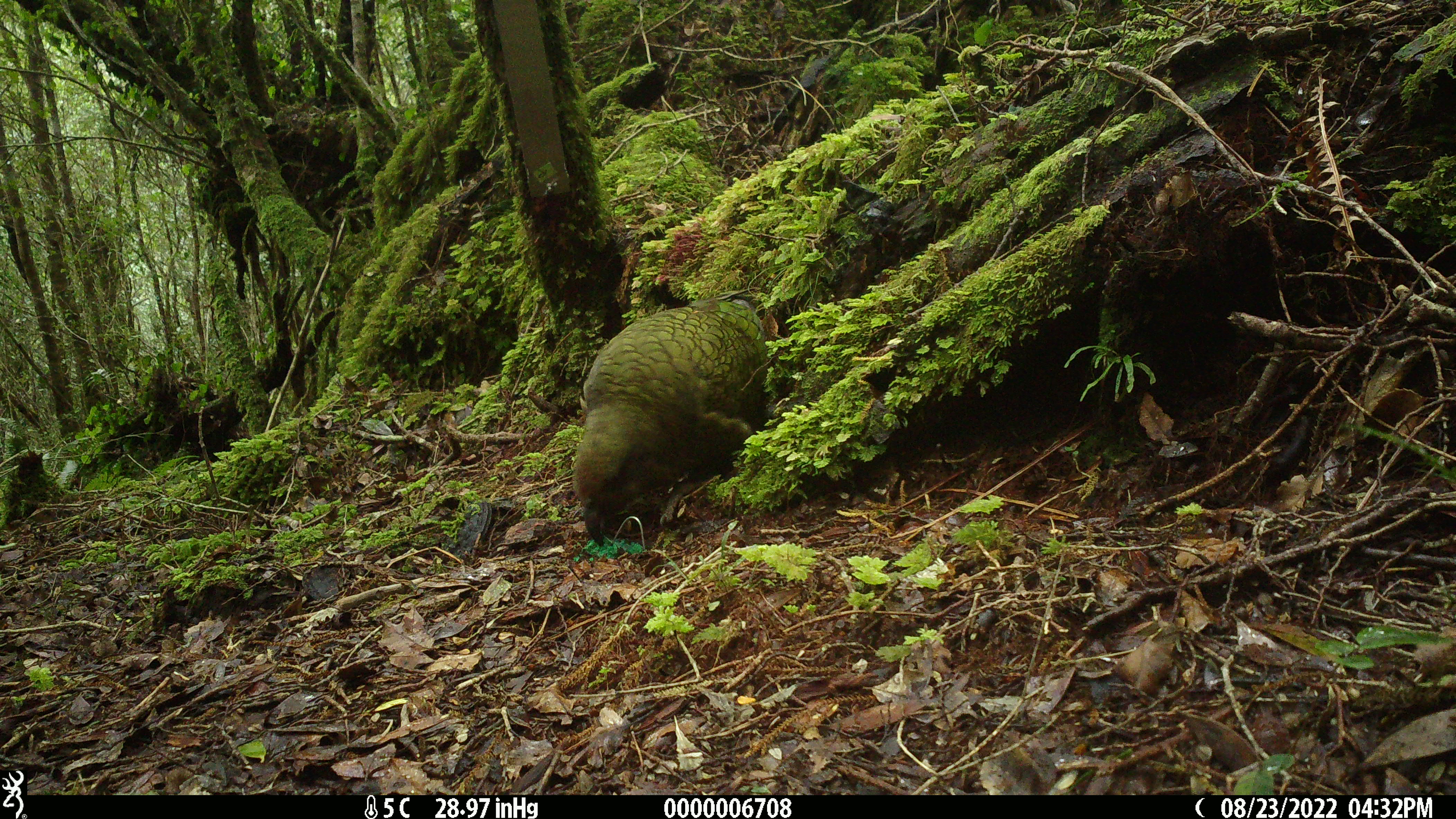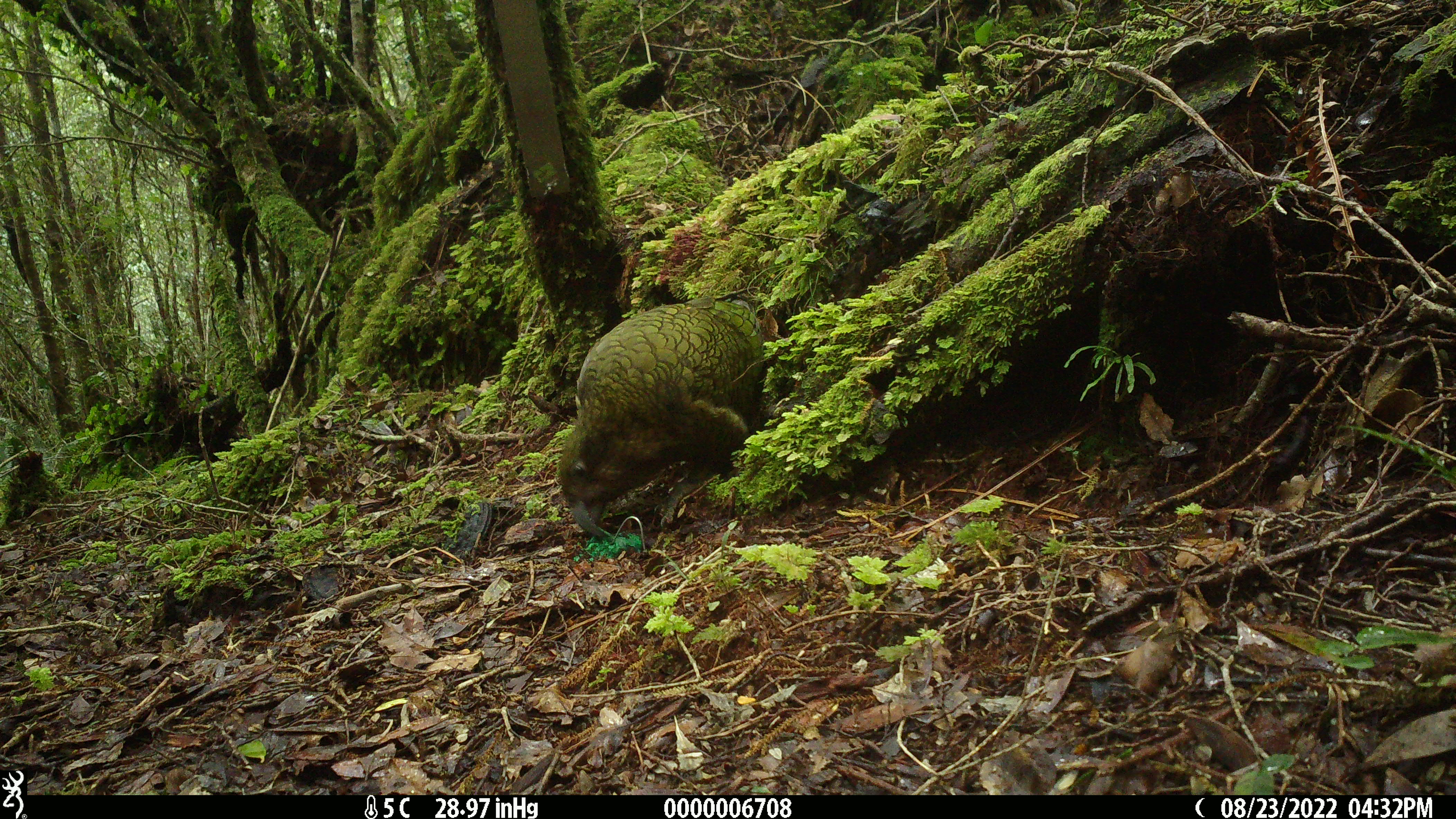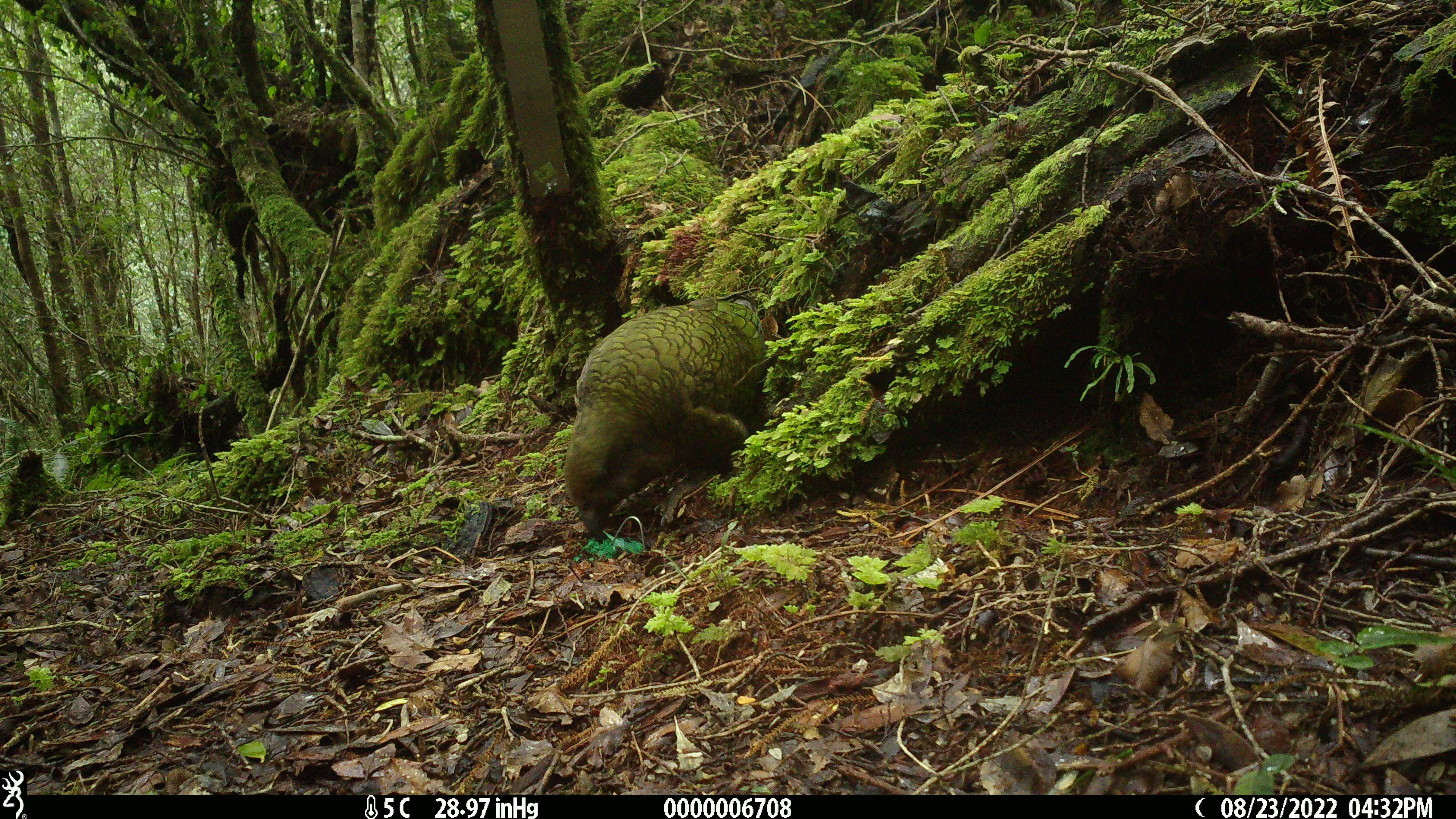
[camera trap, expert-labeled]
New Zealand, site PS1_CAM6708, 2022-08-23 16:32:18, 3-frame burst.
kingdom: Animalia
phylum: Chordata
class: Aves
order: Psittaciformes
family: Strigopidae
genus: Nestor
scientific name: Nestor notabilis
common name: kea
Kea (Nestor notabilis).